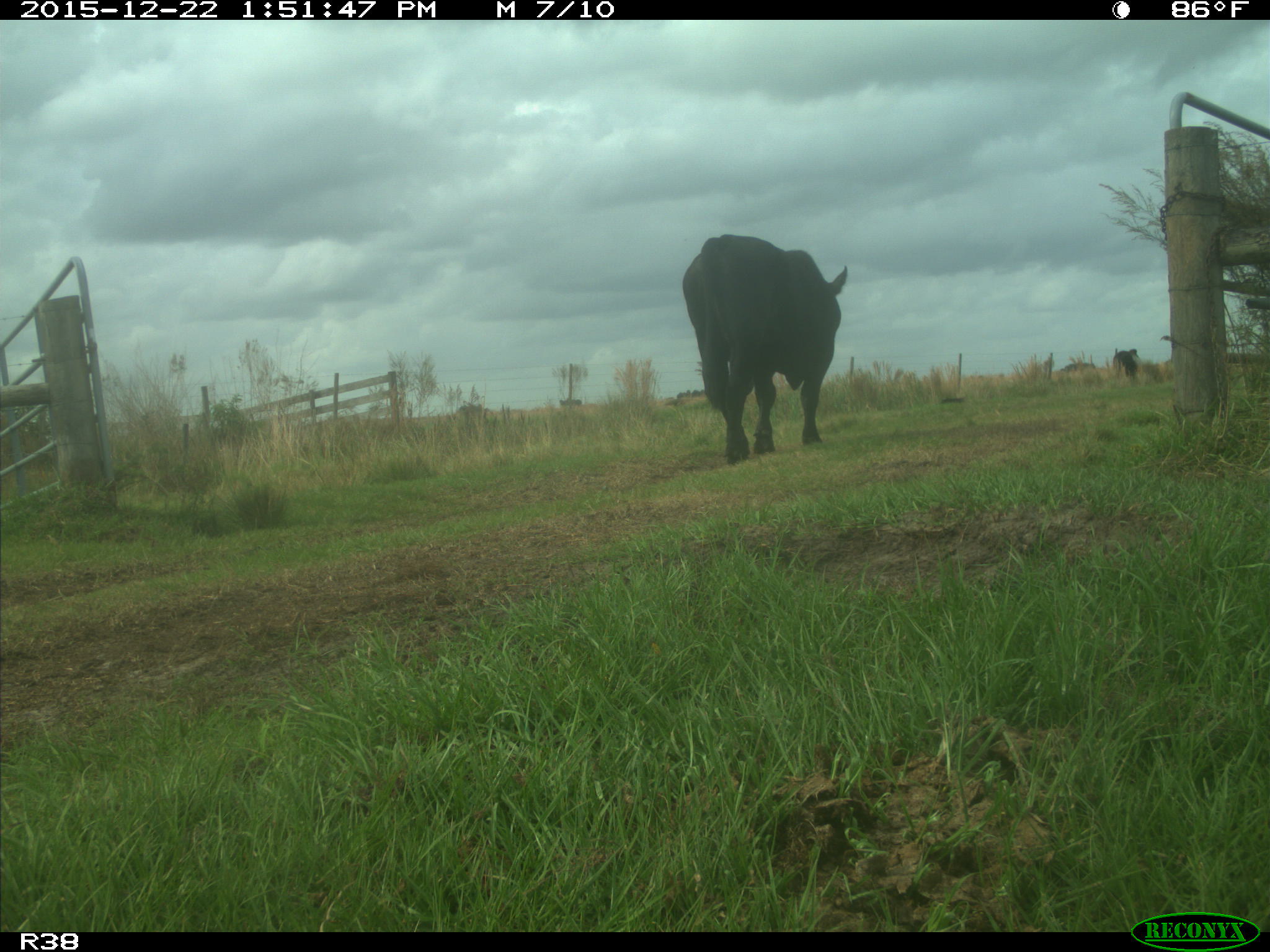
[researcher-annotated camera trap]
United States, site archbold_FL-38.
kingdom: Animalia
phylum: Chordata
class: Mammalia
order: Artiodactyla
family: Bovidae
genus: Bos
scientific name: Bos taurus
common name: domestic cow